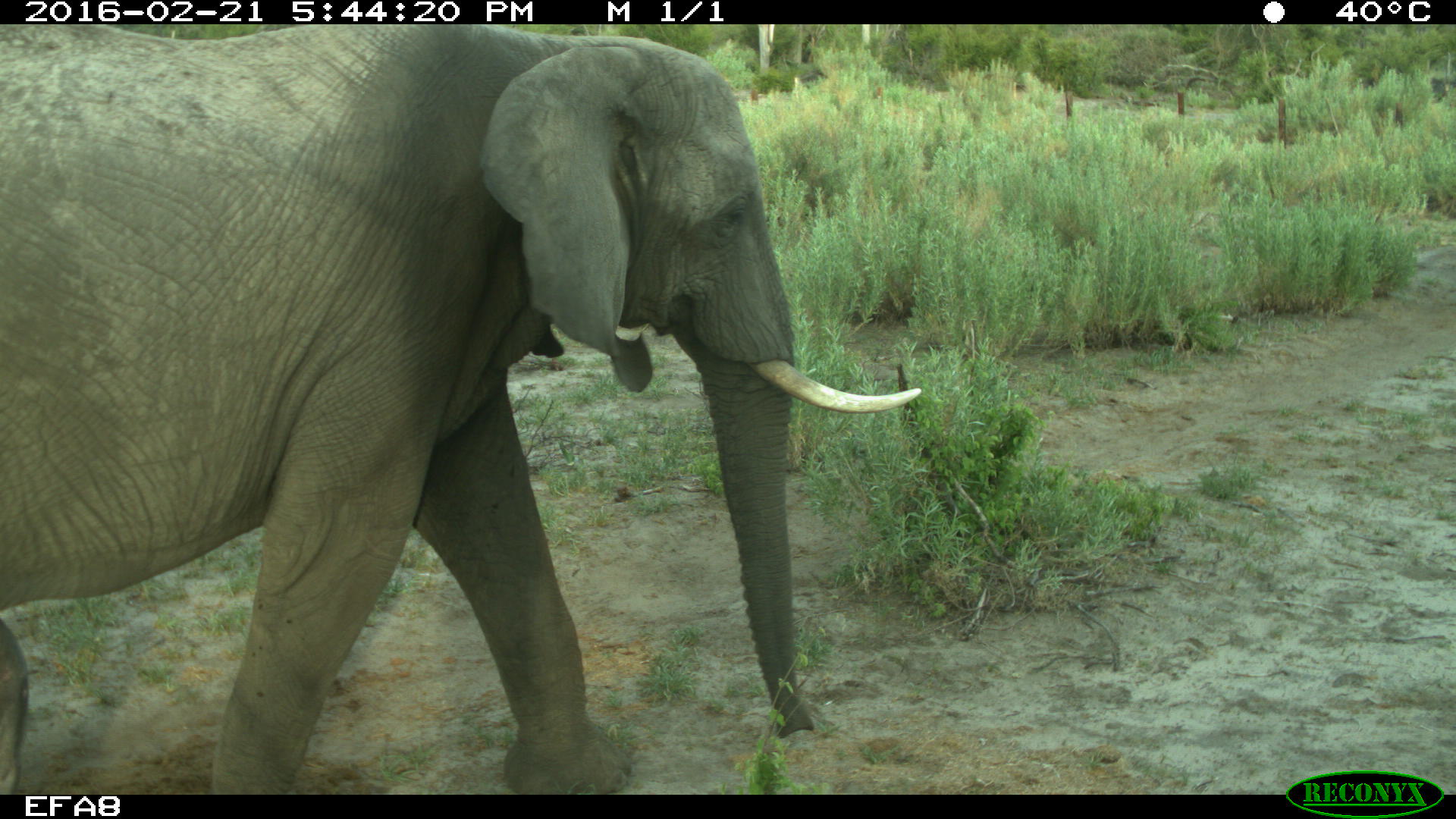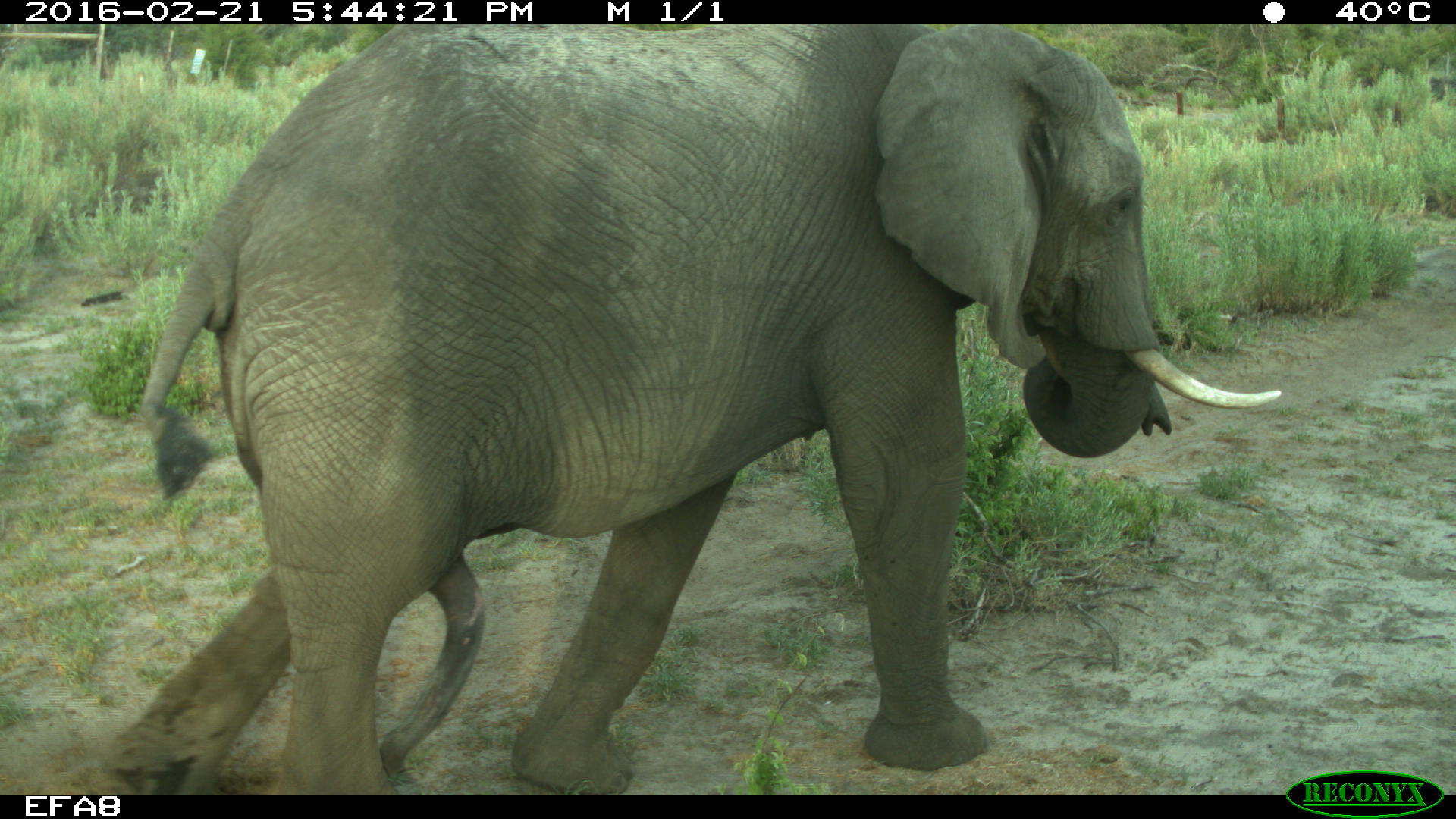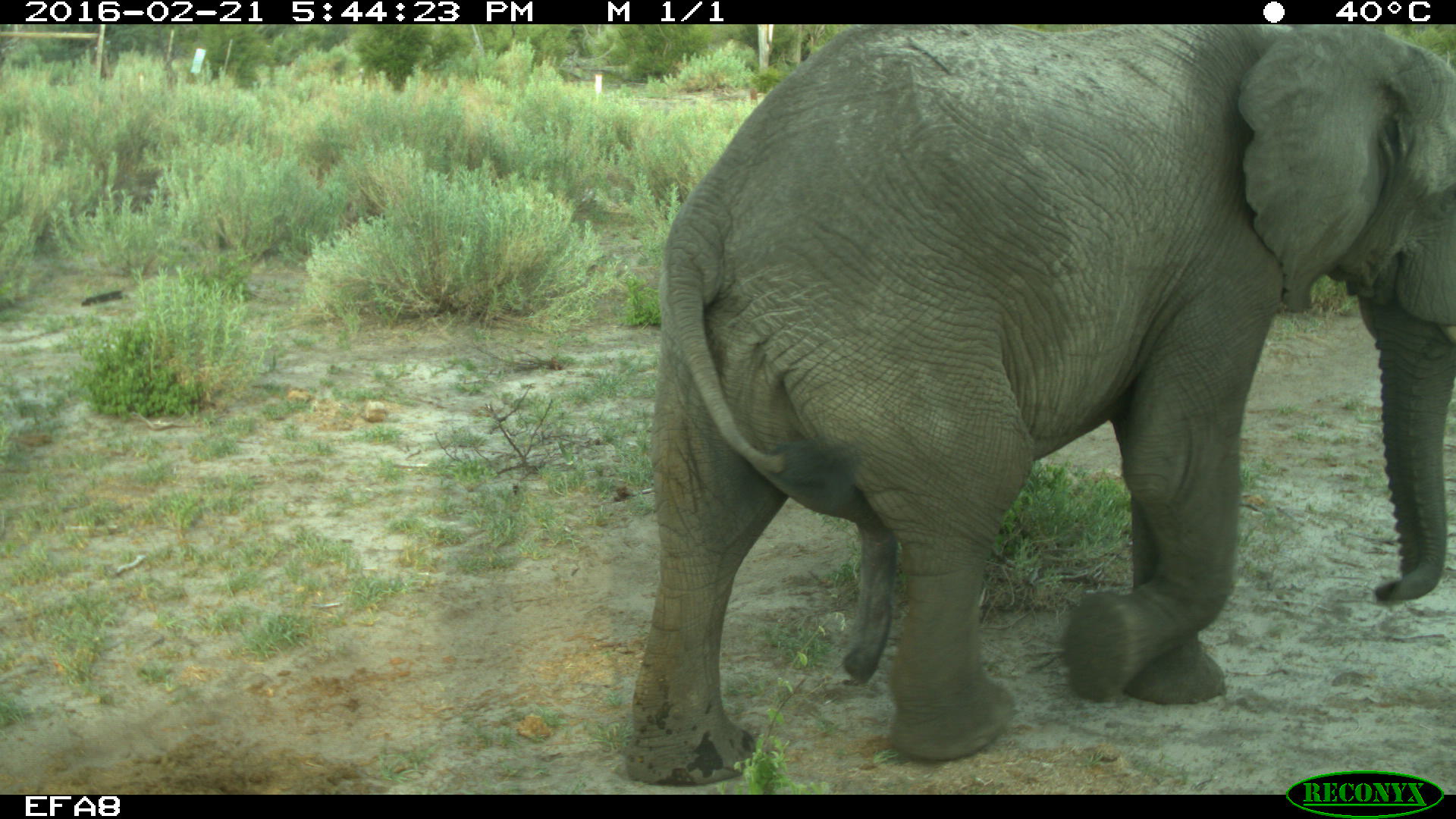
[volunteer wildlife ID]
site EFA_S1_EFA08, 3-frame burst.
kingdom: Animalia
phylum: Chordata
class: Mammalia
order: Proboscidea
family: Elephantidae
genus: Loxodonta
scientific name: Loxodonta africana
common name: african bush elephant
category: elephant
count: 1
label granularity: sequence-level